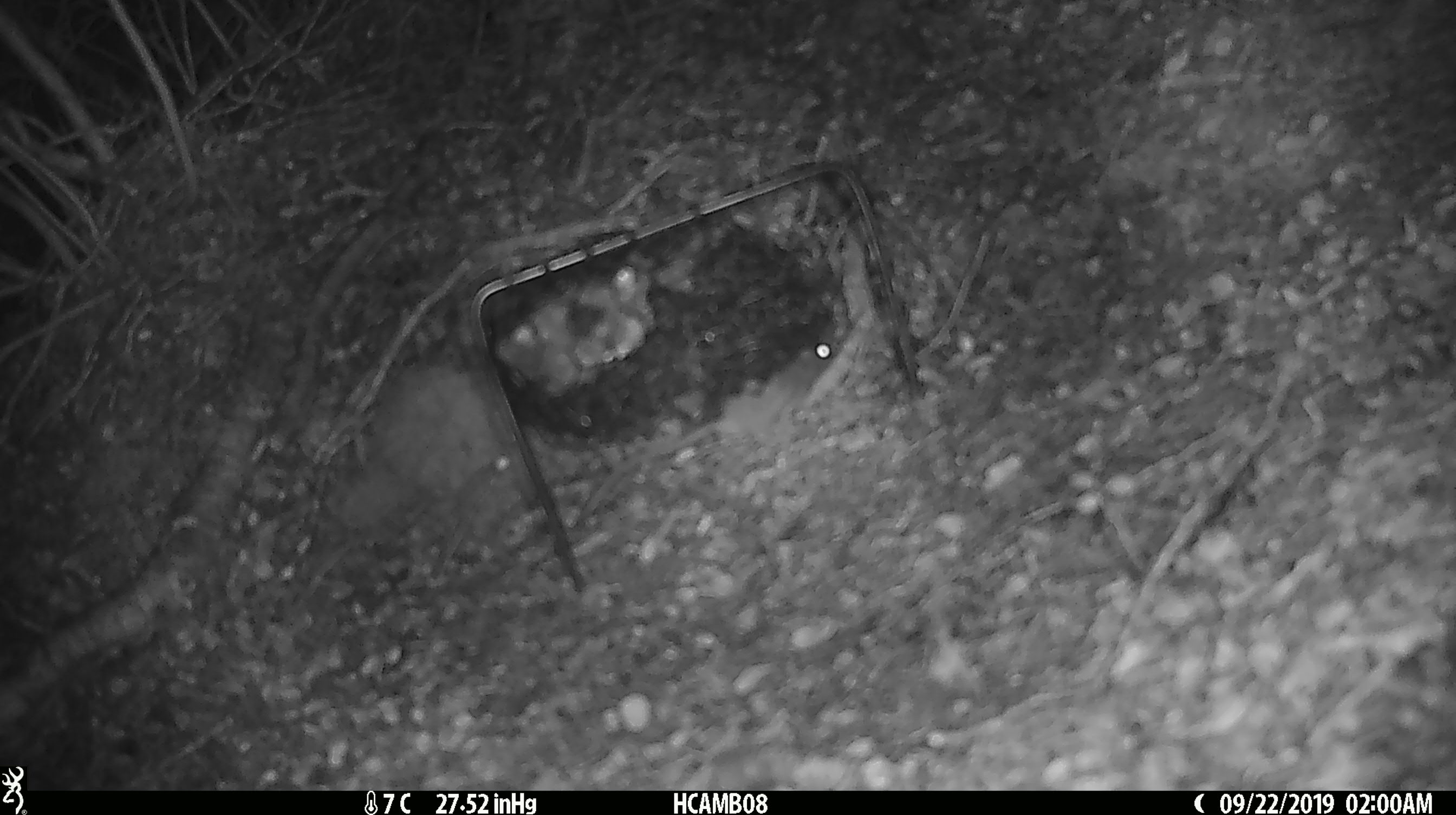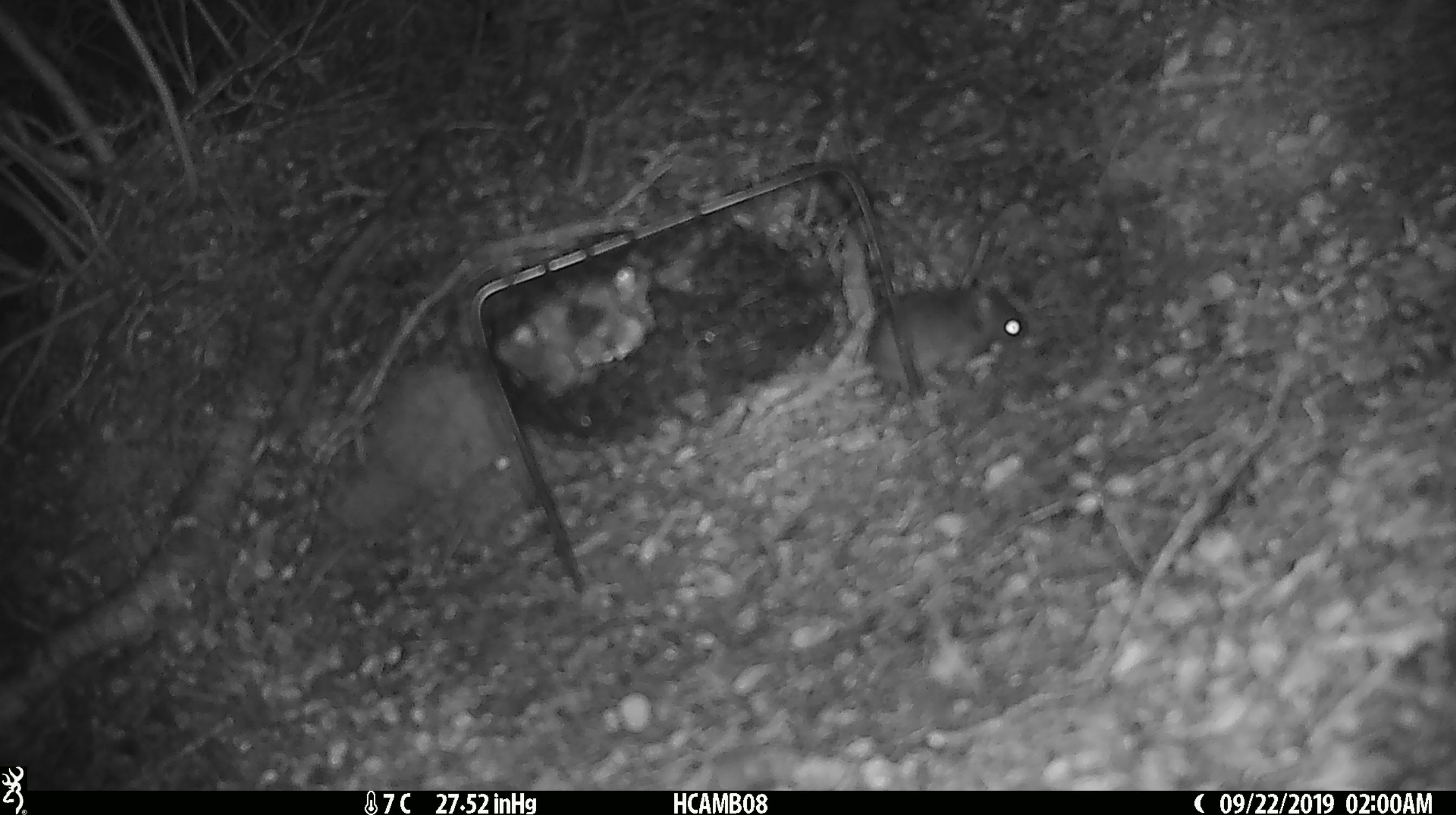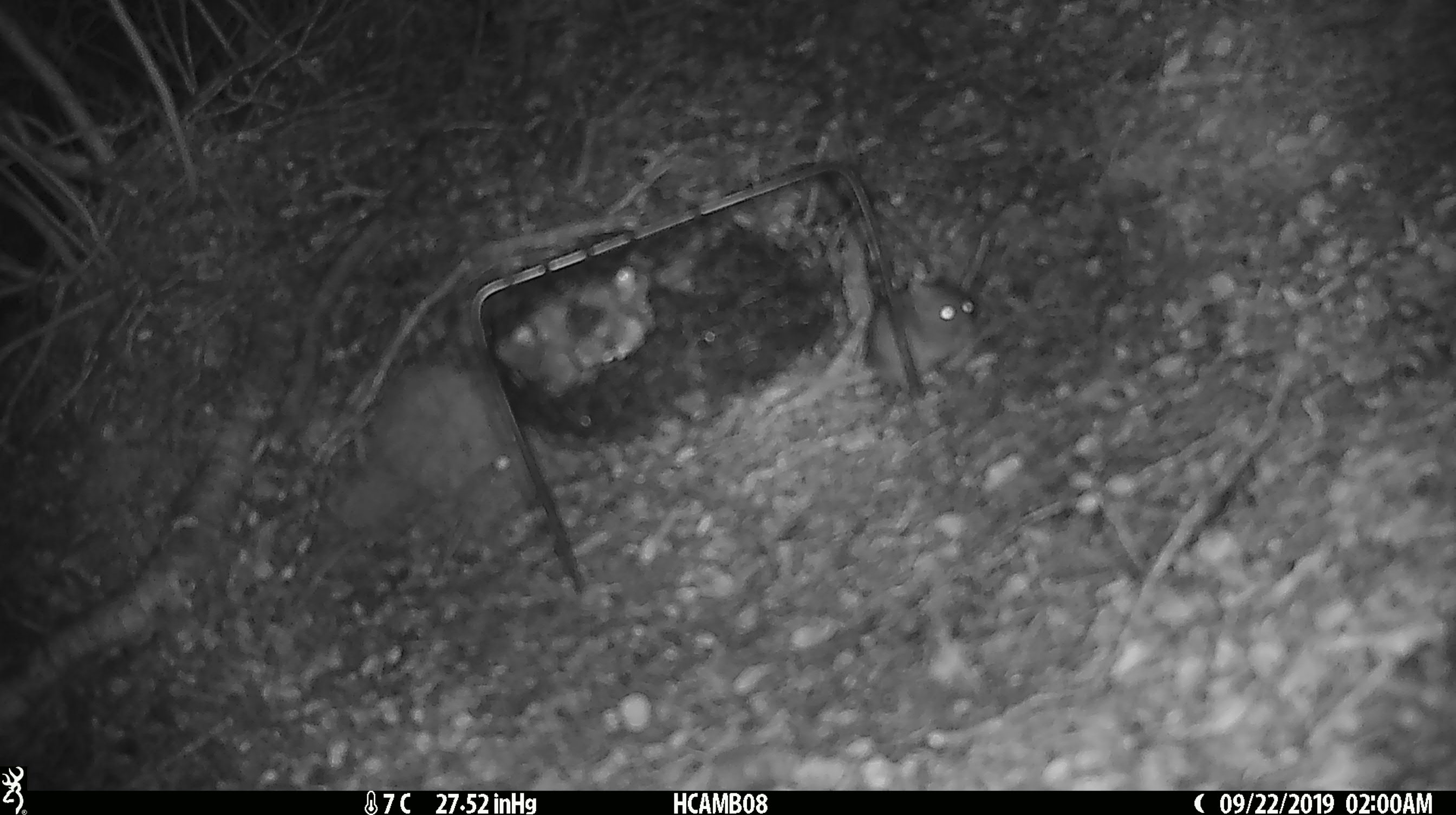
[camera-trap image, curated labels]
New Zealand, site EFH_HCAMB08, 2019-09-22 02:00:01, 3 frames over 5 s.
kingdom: Animalia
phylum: Chordata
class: Mammalia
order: Rodentia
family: Muridae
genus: Mus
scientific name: Mus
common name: mouse